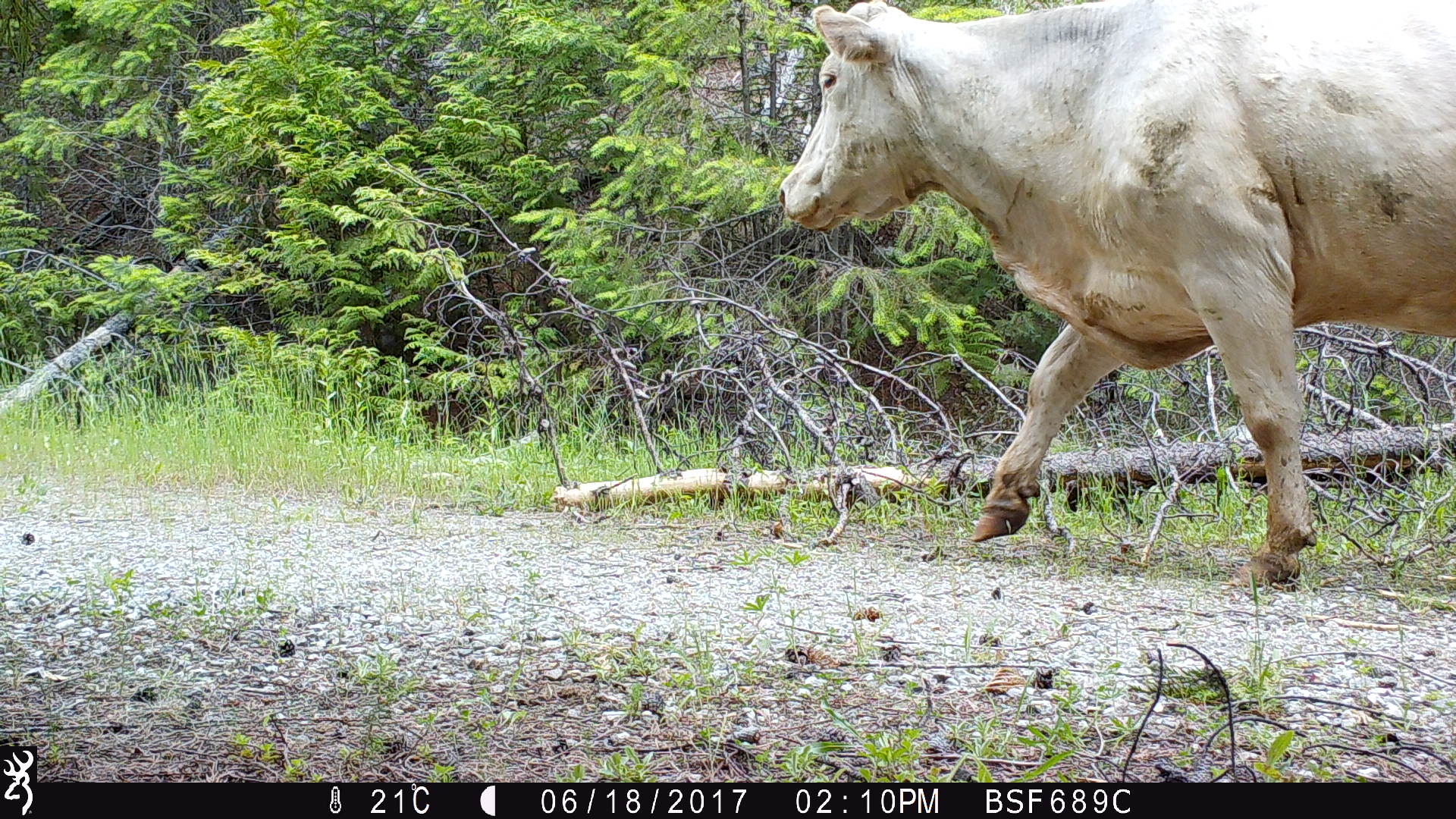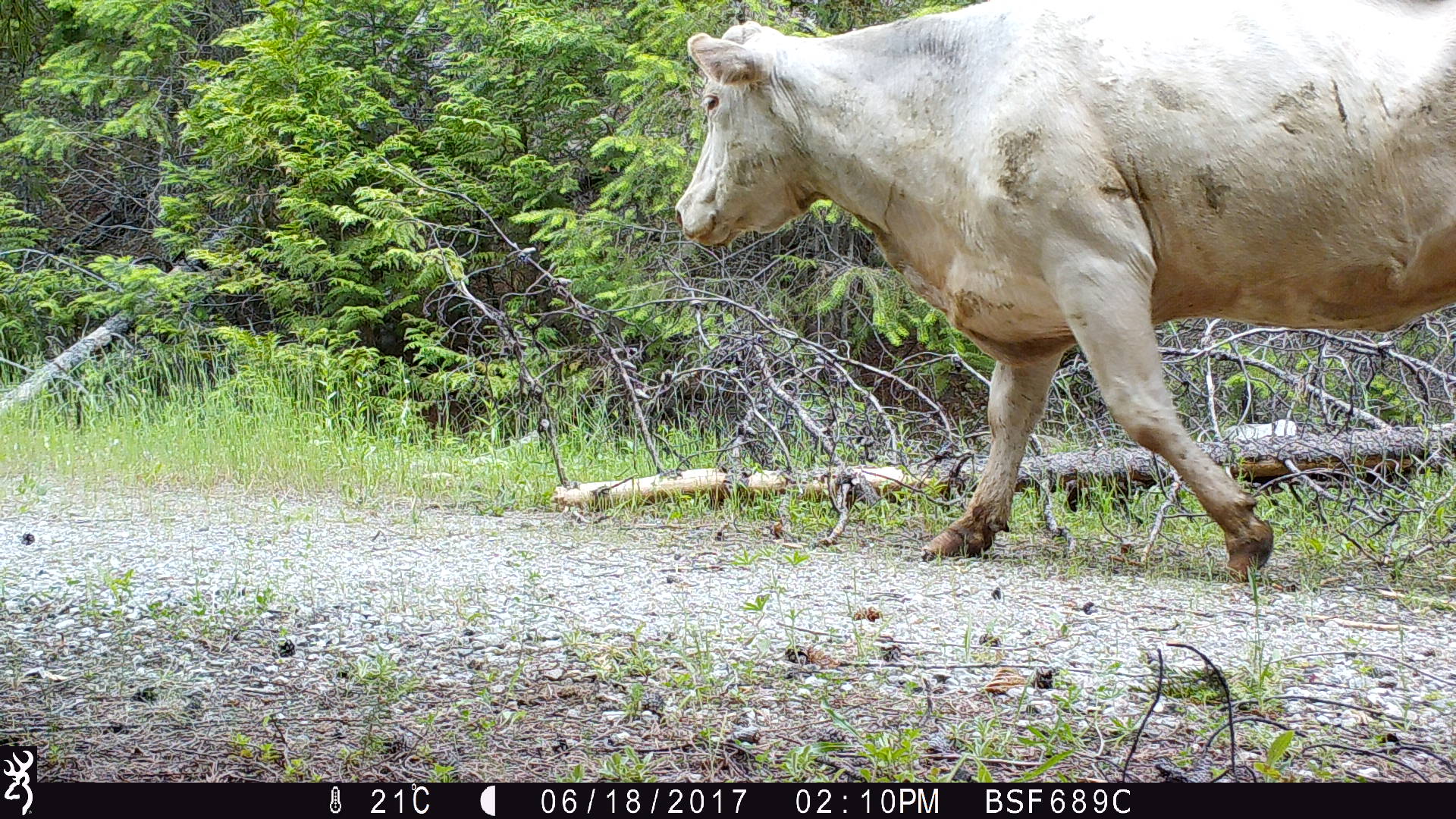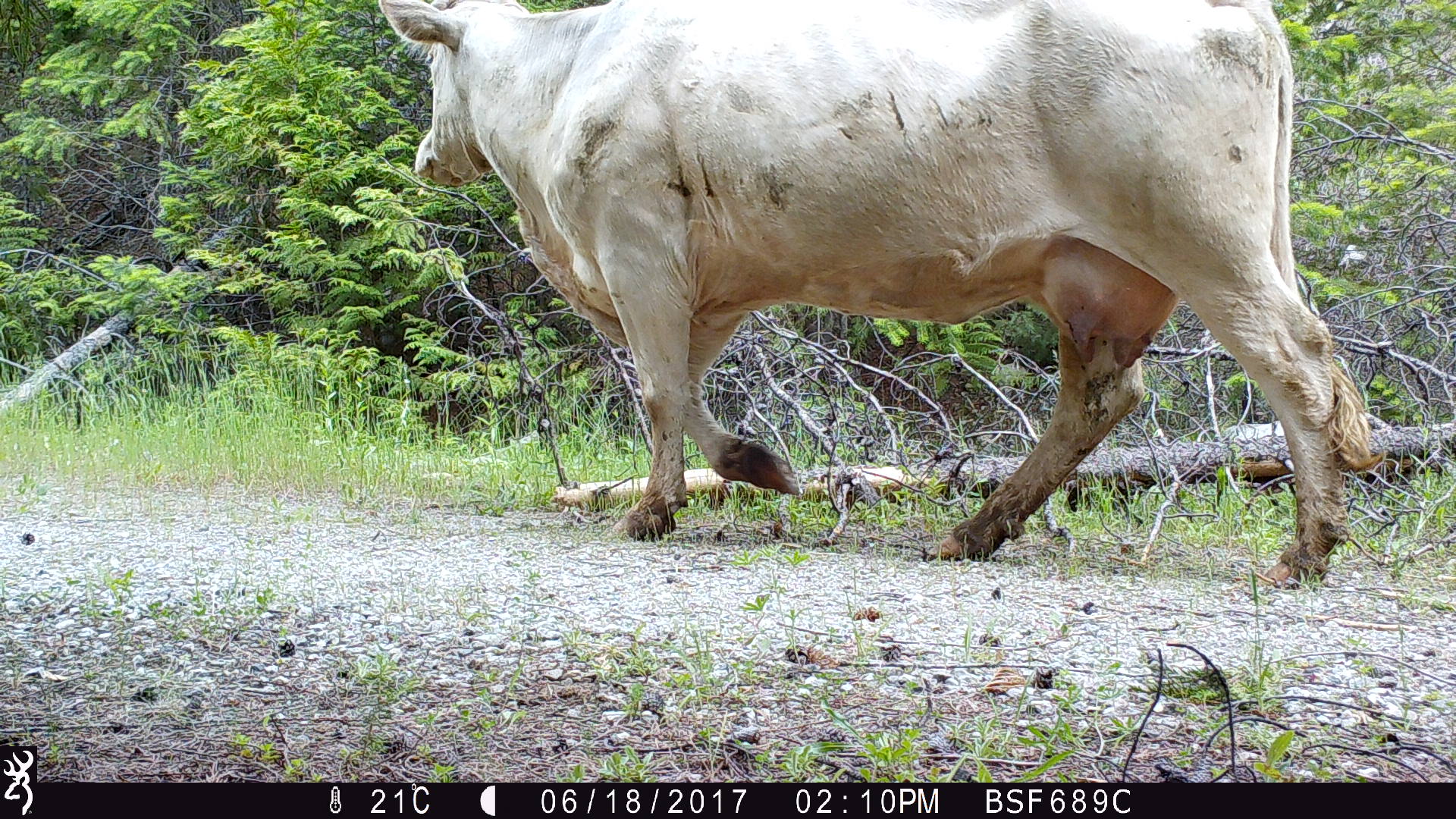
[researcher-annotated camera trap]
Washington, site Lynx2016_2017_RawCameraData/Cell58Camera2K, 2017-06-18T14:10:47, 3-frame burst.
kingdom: Animalia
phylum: Chordata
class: Mammalia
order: Artiodactyla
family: Bovidae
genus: Bos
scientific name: Bos taurus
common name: domestic cattle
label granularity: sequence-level